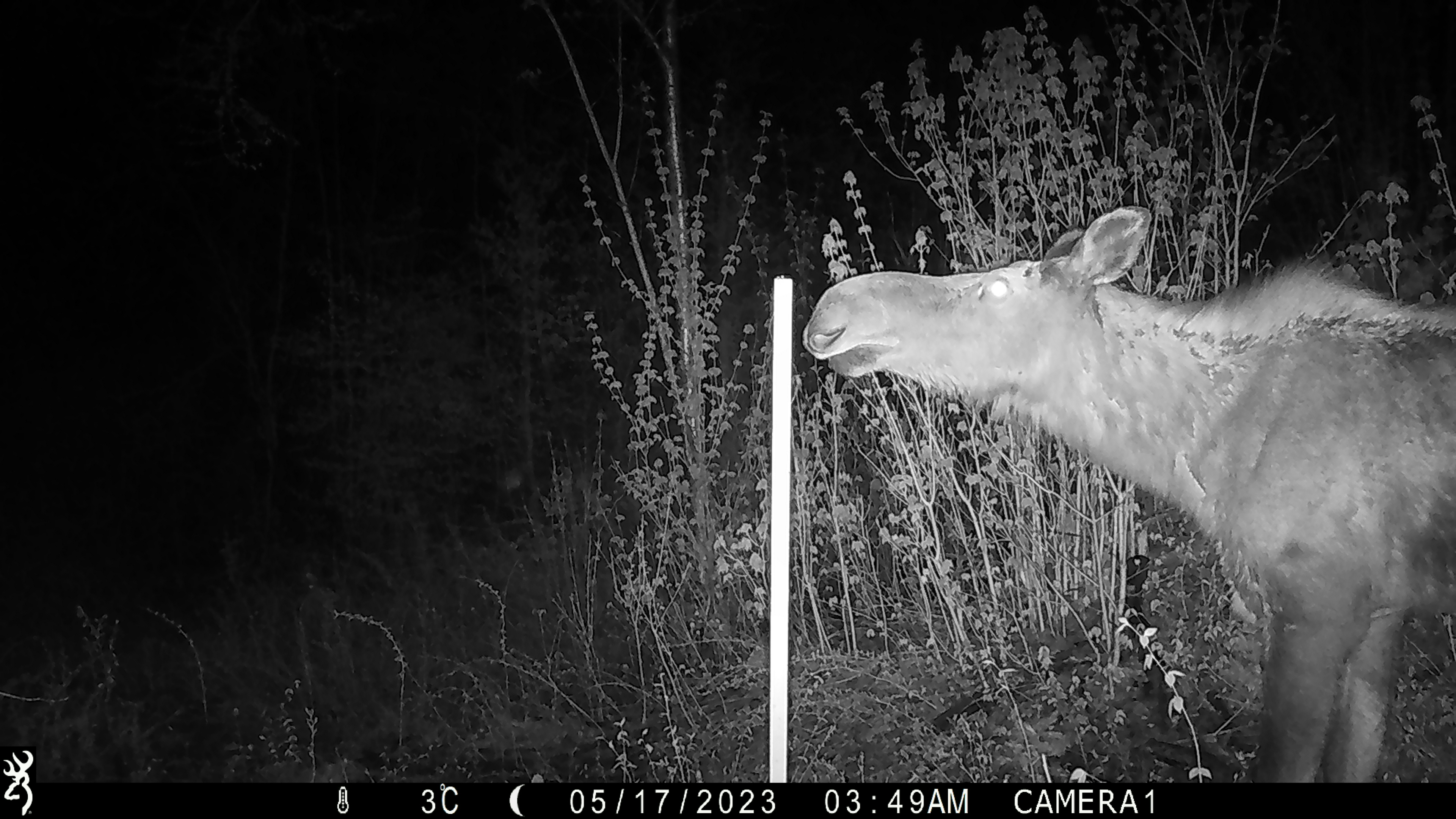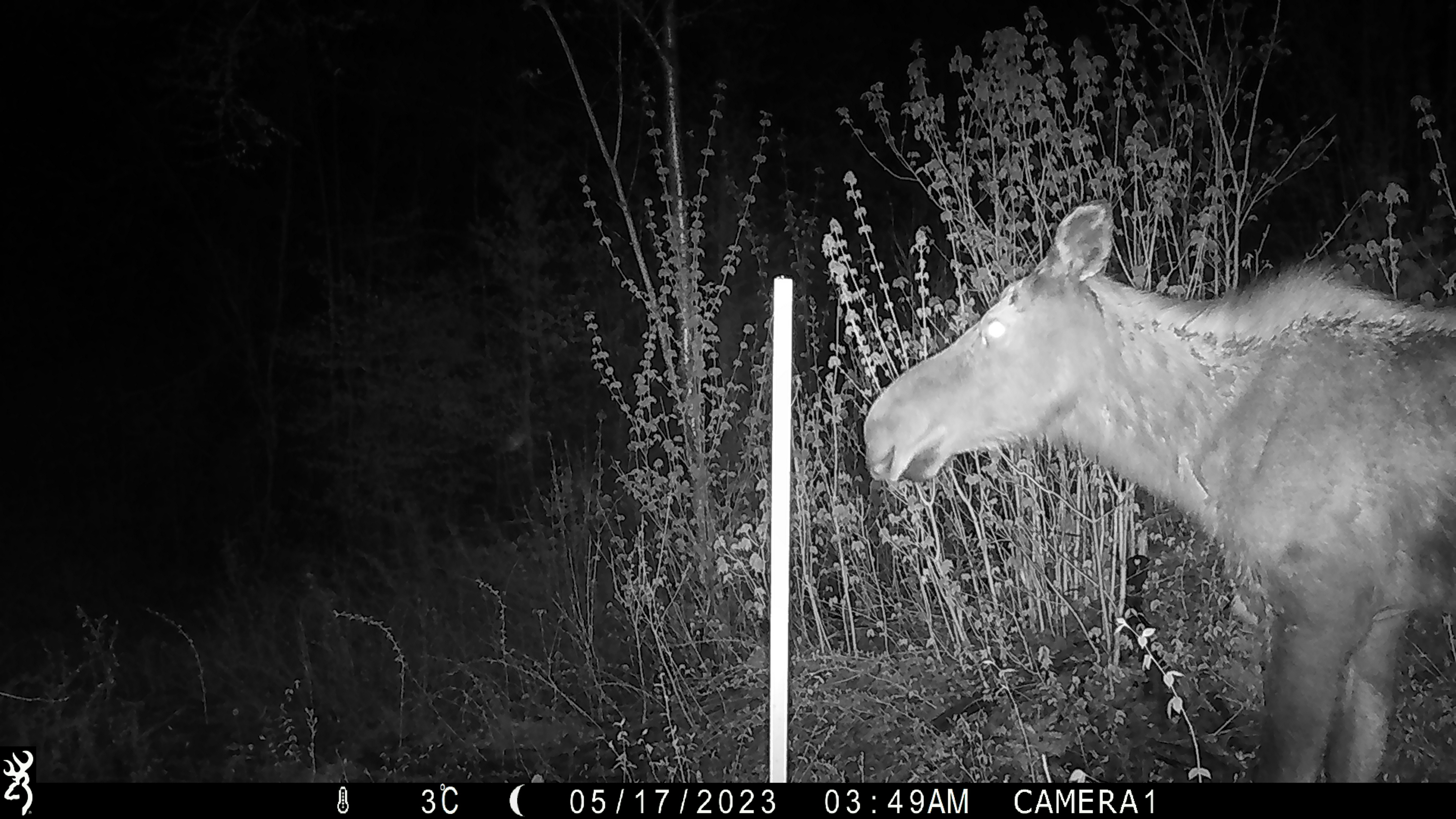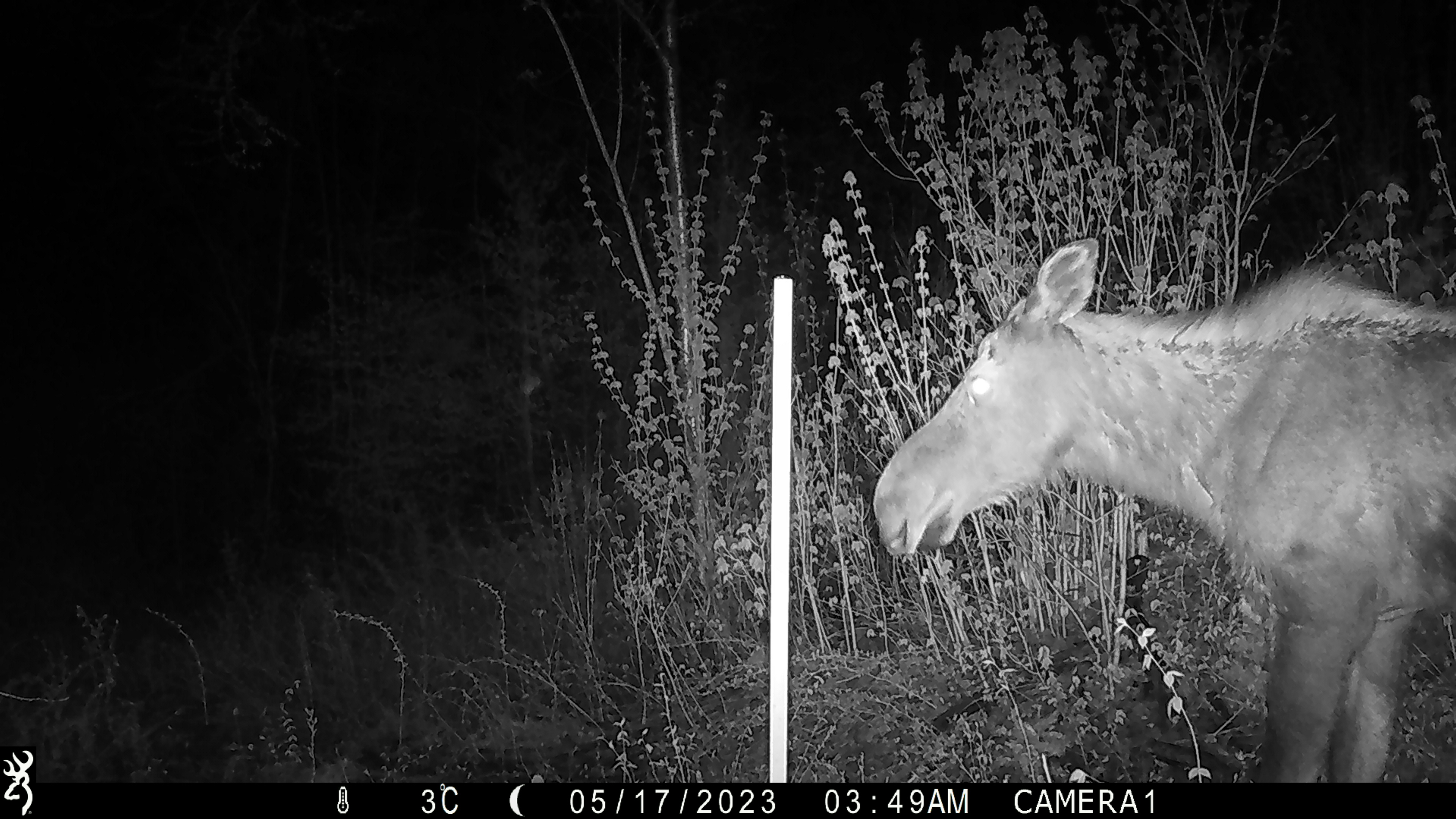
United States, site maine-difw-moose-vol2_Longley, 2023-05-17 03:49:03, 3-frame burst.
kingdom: Animalia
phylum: Chordata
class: Mammalia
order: Artiodactyla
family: Cervidae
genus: Alces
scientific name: Alces alces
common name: moose